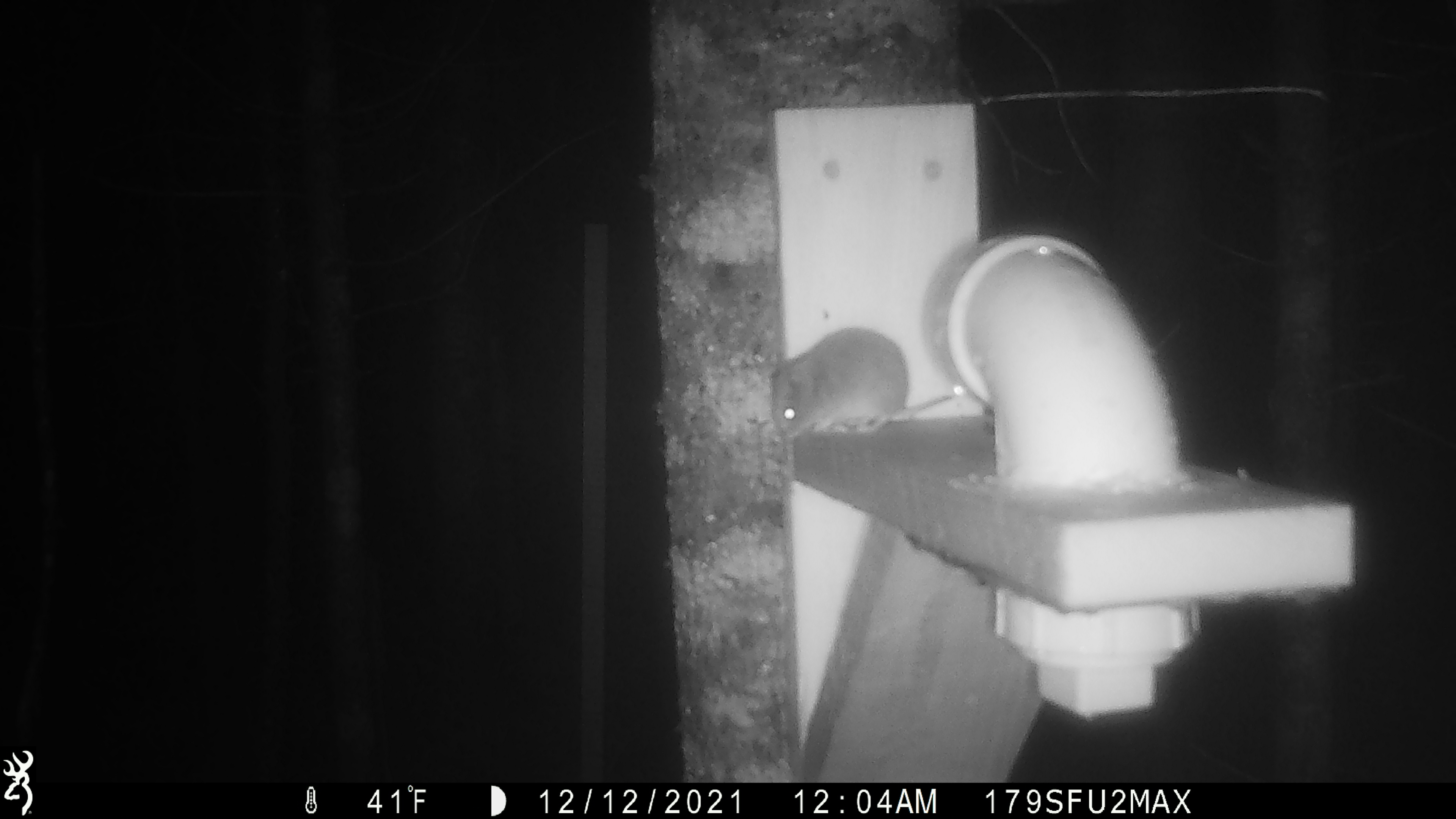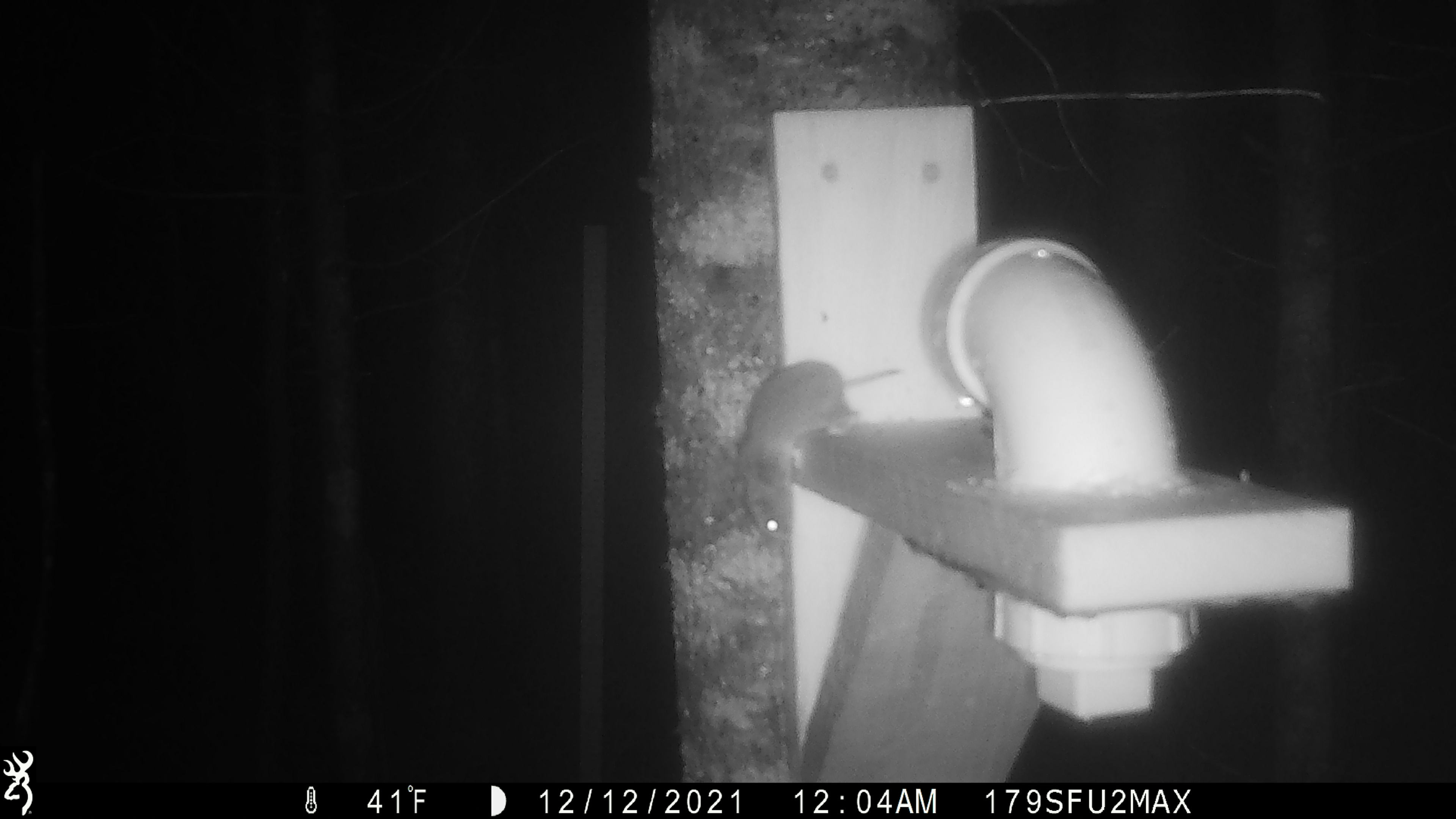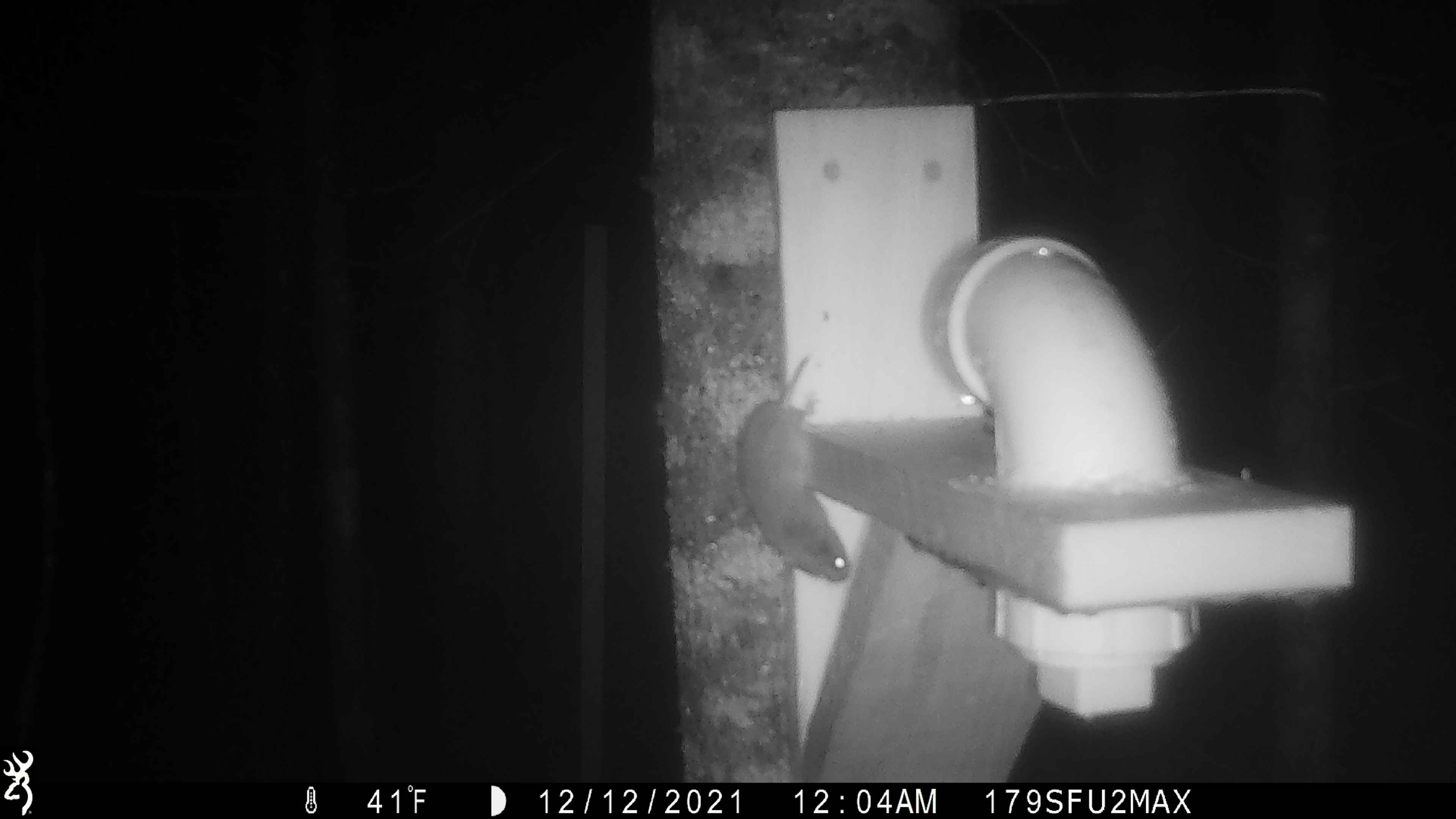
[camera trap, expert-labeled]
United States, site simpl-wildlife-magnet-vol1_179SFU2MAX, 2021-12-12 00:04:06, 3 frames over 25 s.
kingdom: Animalia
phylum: Chordata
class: Mammalia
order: Rodentia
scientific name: Rodentia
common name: mouse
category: mouse sp.